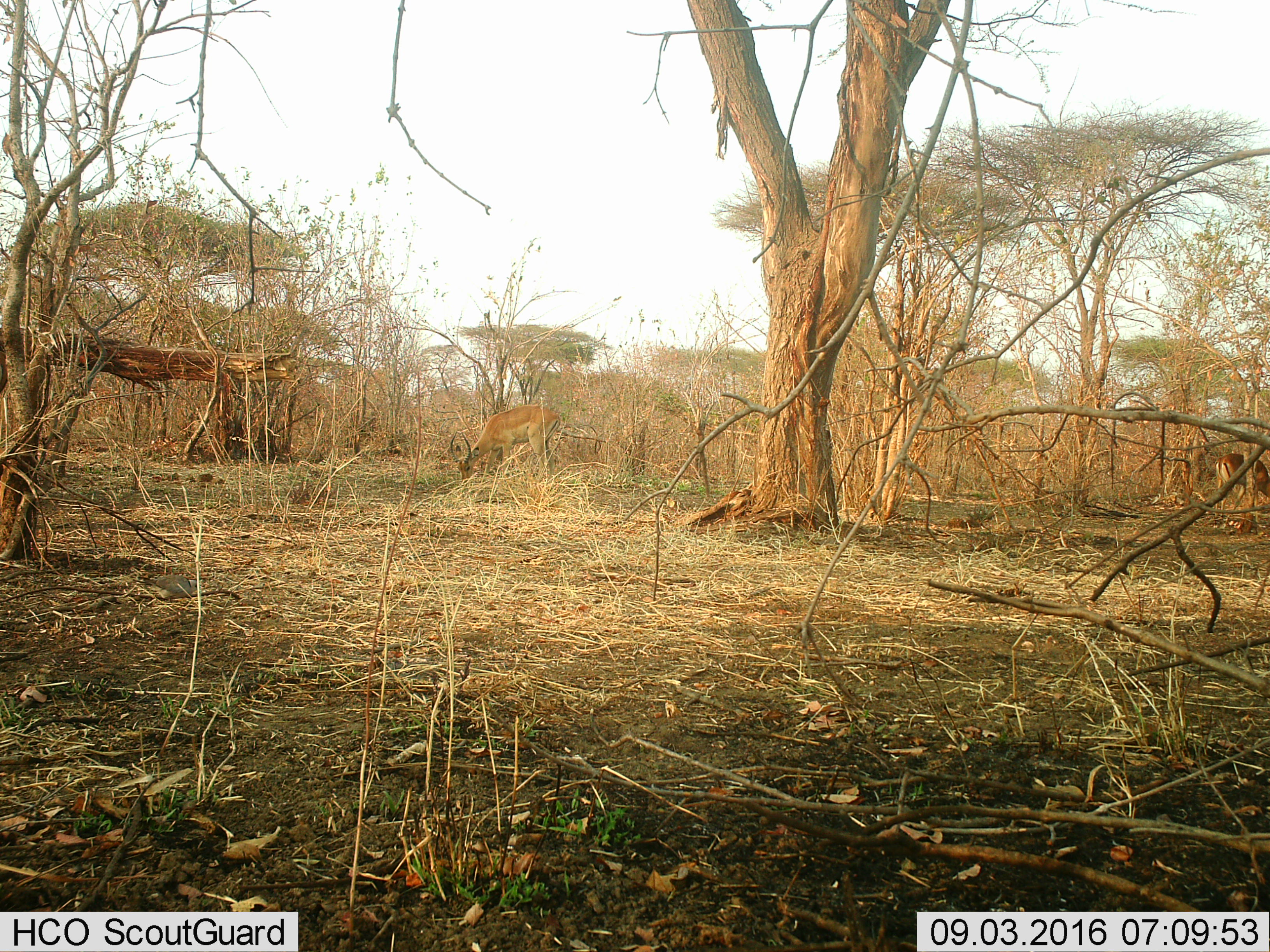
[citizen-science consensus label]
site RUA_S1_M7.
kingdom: Animalia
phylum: Chordata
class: Mammalia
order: Artiodactyla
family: Bovidae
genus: Aepyceros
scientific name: Aepyceros melampus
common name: impala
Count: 2.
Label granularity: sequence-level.